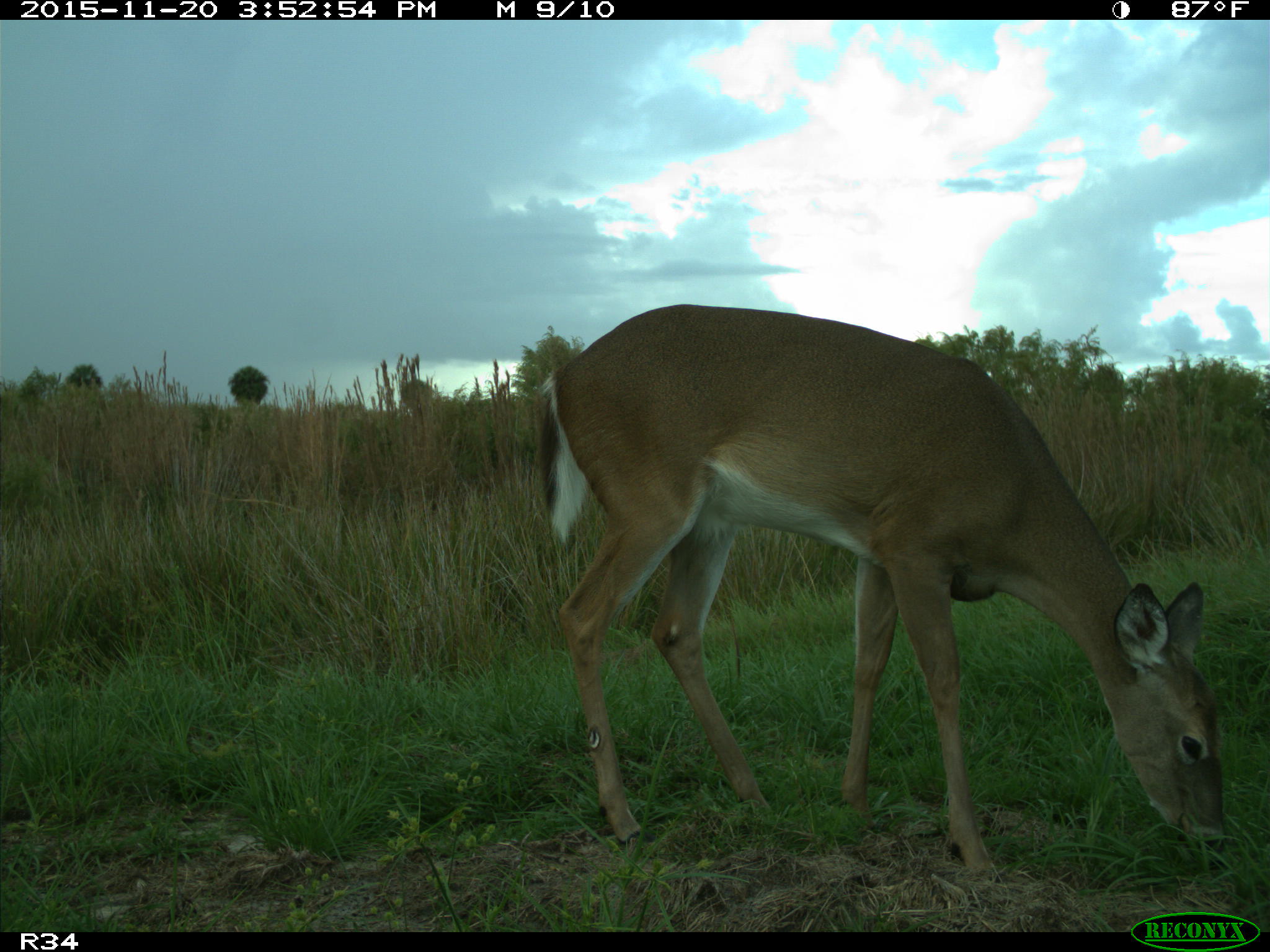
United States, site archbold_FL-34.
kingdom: Animalia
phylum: Chordata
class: Mammalia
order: Artiodactyla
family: Cervidae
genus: Odocoileus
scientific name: Odocoileus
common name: deer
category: unidentified deer